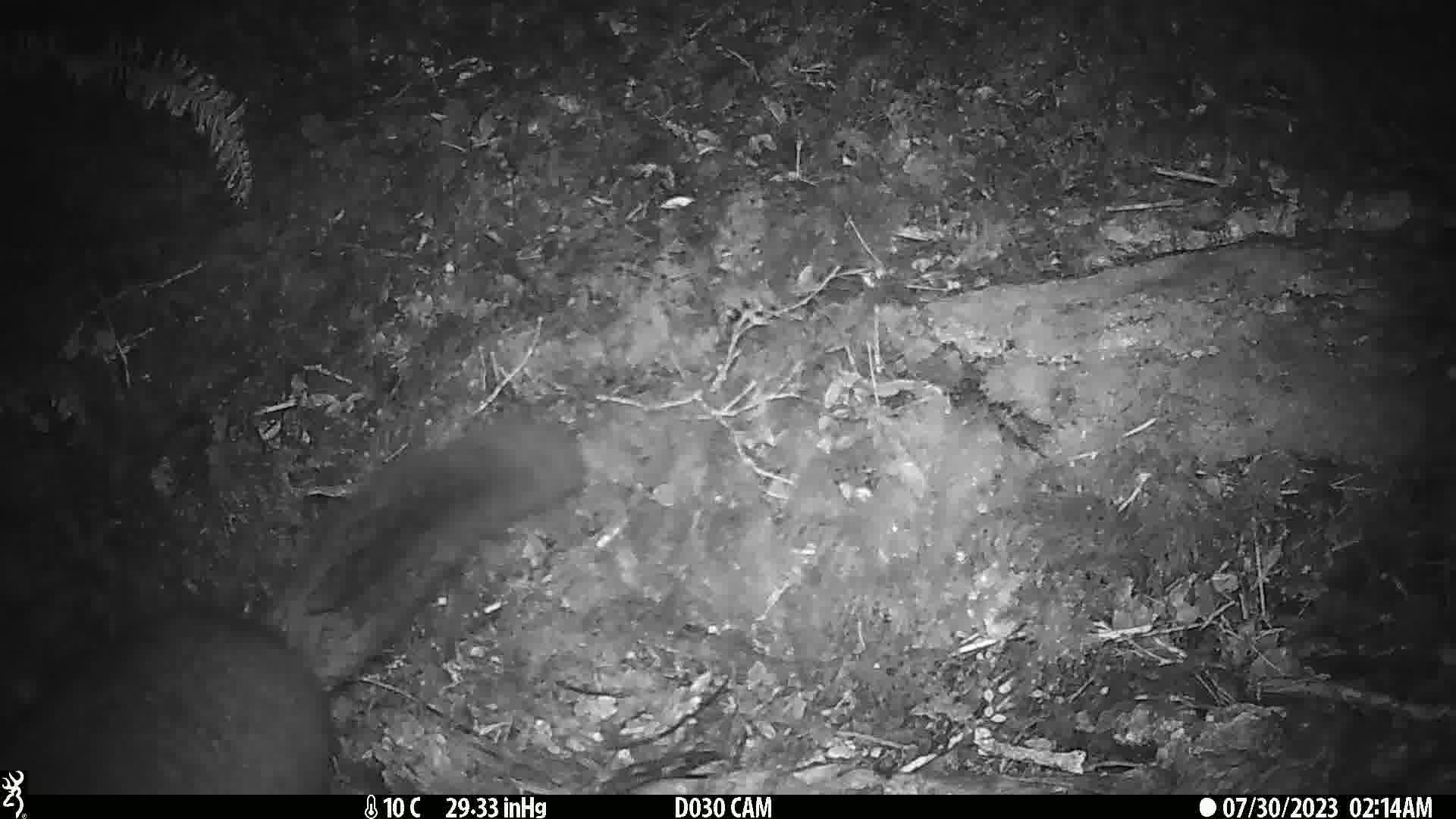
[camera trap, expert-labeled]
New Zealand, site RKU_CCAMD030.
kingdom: Animalia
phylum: Chordata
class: Mammalia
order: Diprotodontia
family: Phalangeridae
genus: Trichosurus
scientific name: Trichosurus vulpecula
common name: common brushtail possum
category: possum